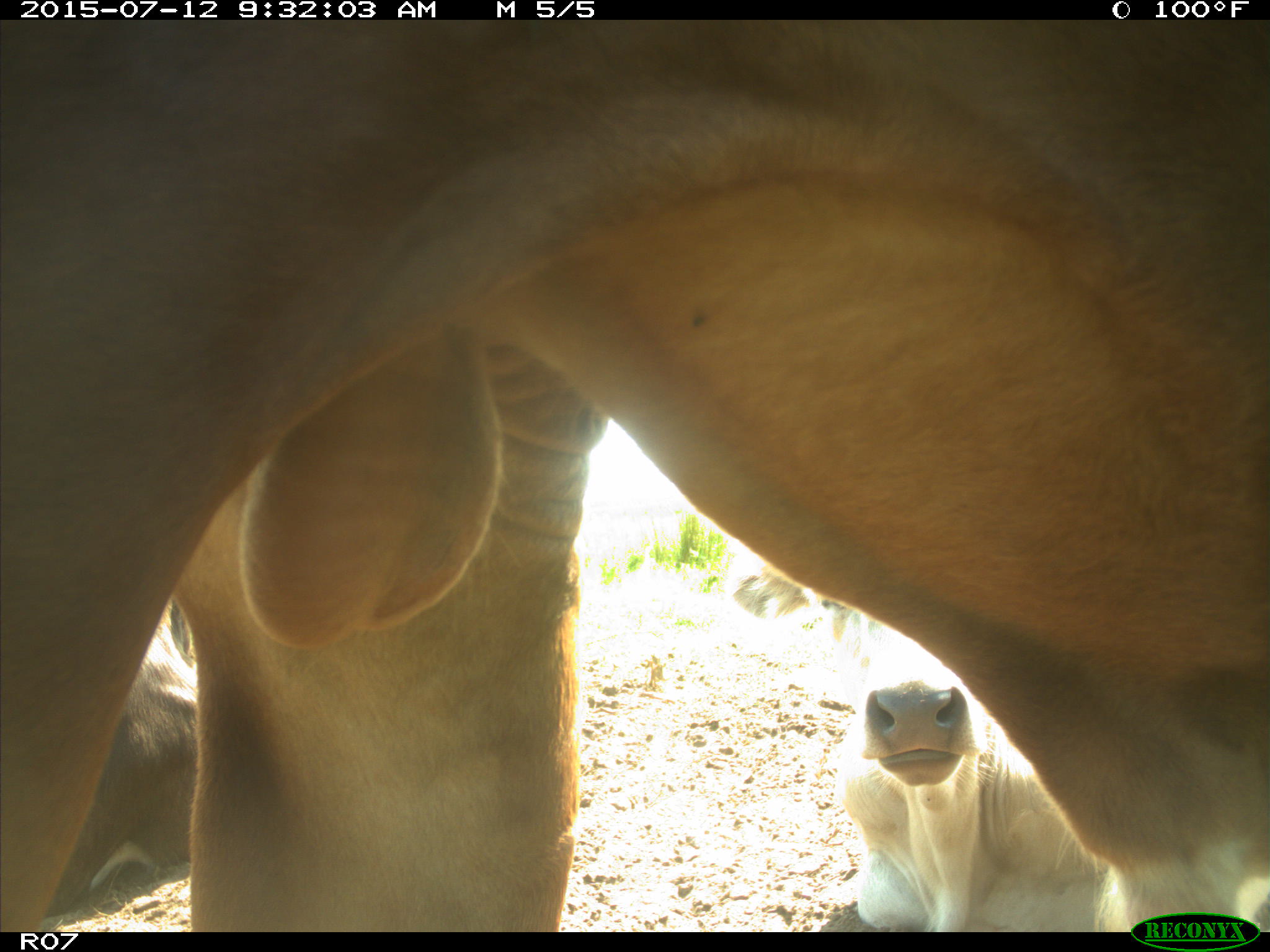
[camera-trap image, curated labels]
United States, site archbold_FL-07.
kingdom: Animalia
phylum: Chordata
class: Mammalia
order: Artiodactyla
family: Bovidae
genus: Bos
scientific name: Bos taurus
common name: domestic cow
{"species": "Bos taurus (domestic cow)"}